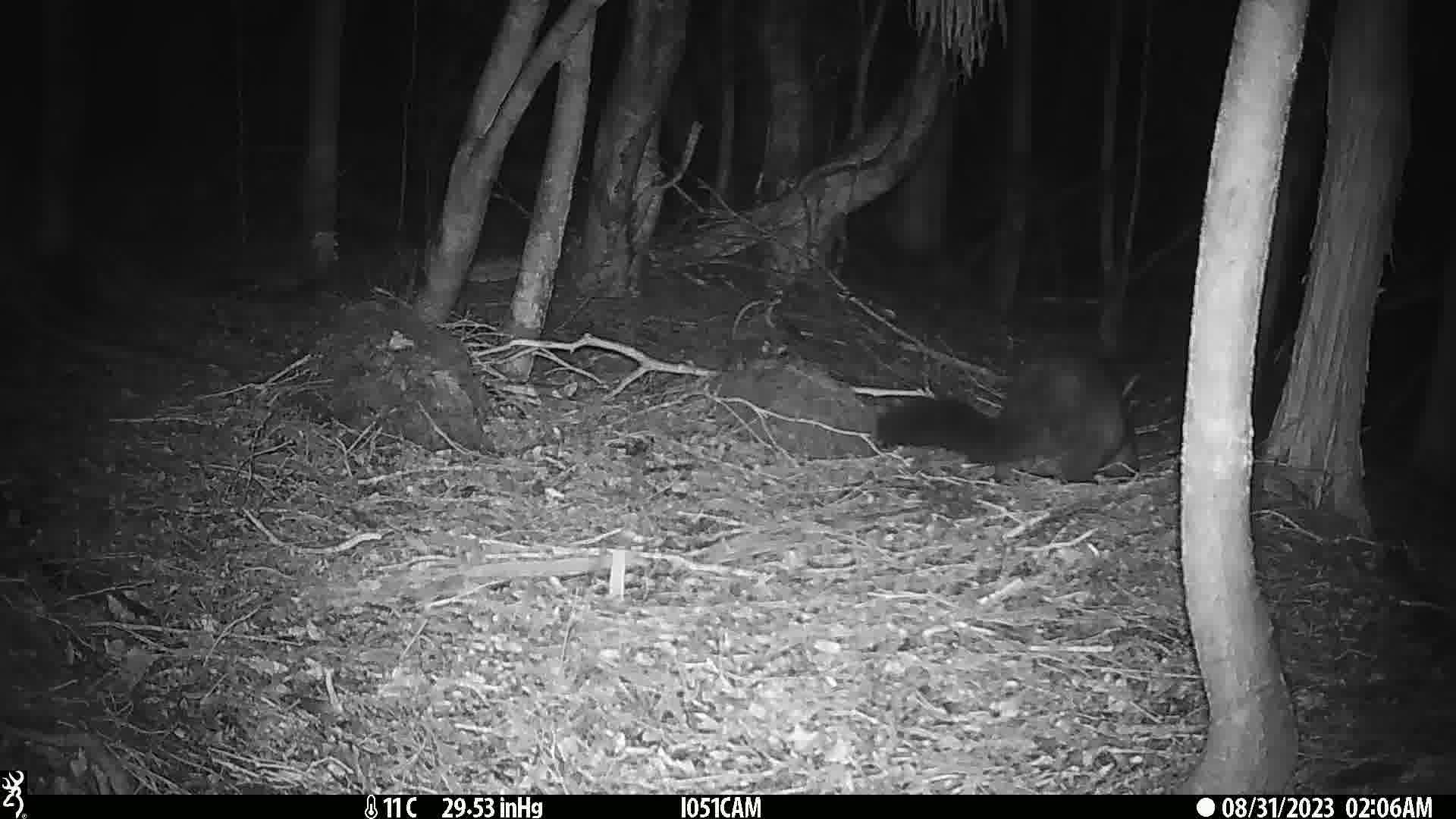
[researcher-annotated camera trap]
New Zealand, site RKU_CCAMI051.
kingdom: Animalia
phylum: Chordata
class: Mammalia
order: Diprotodontia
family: Phalangeridae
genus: Trichosurus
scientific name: Trichosurus vulpecula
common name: common brushtail possum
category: possum